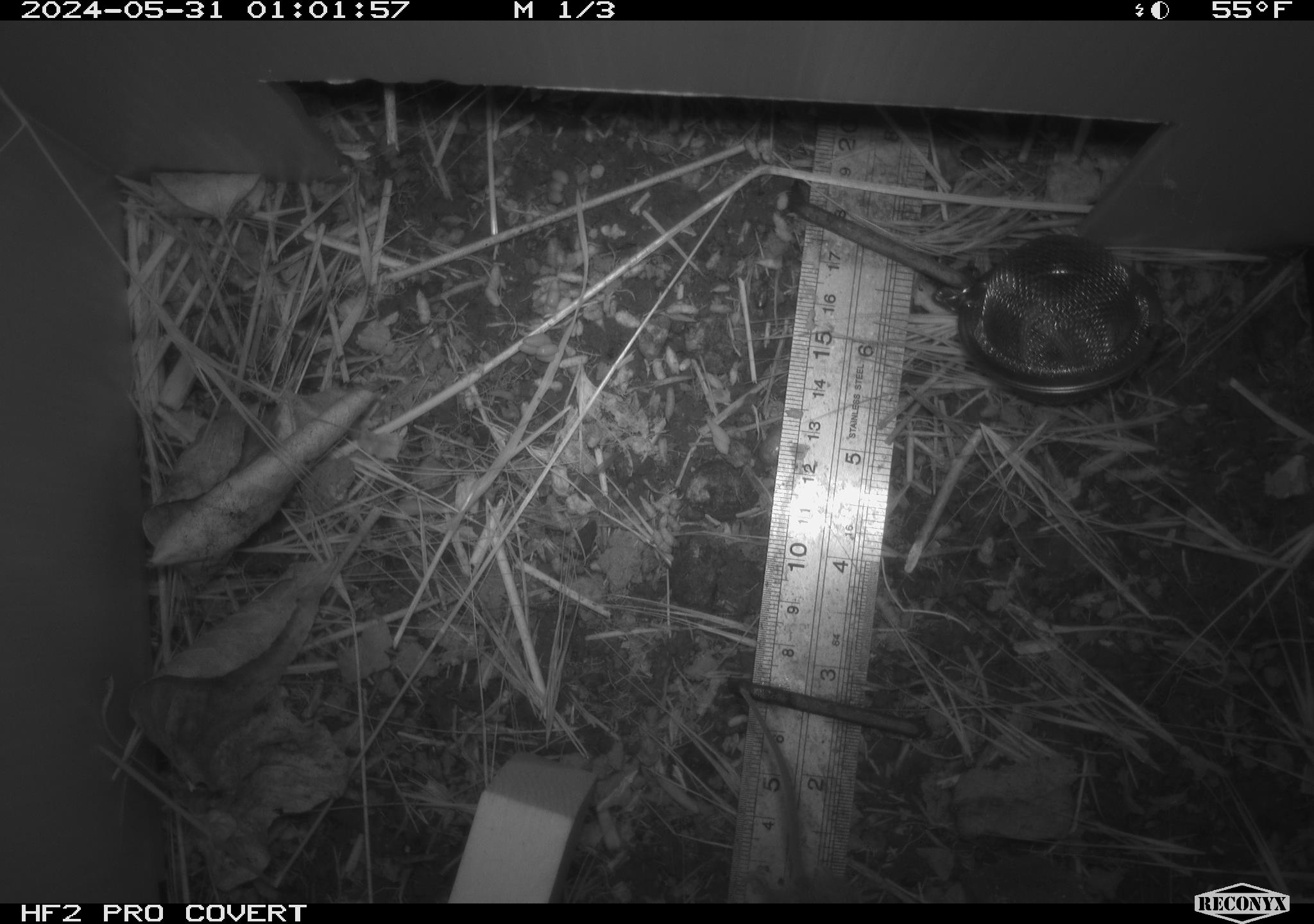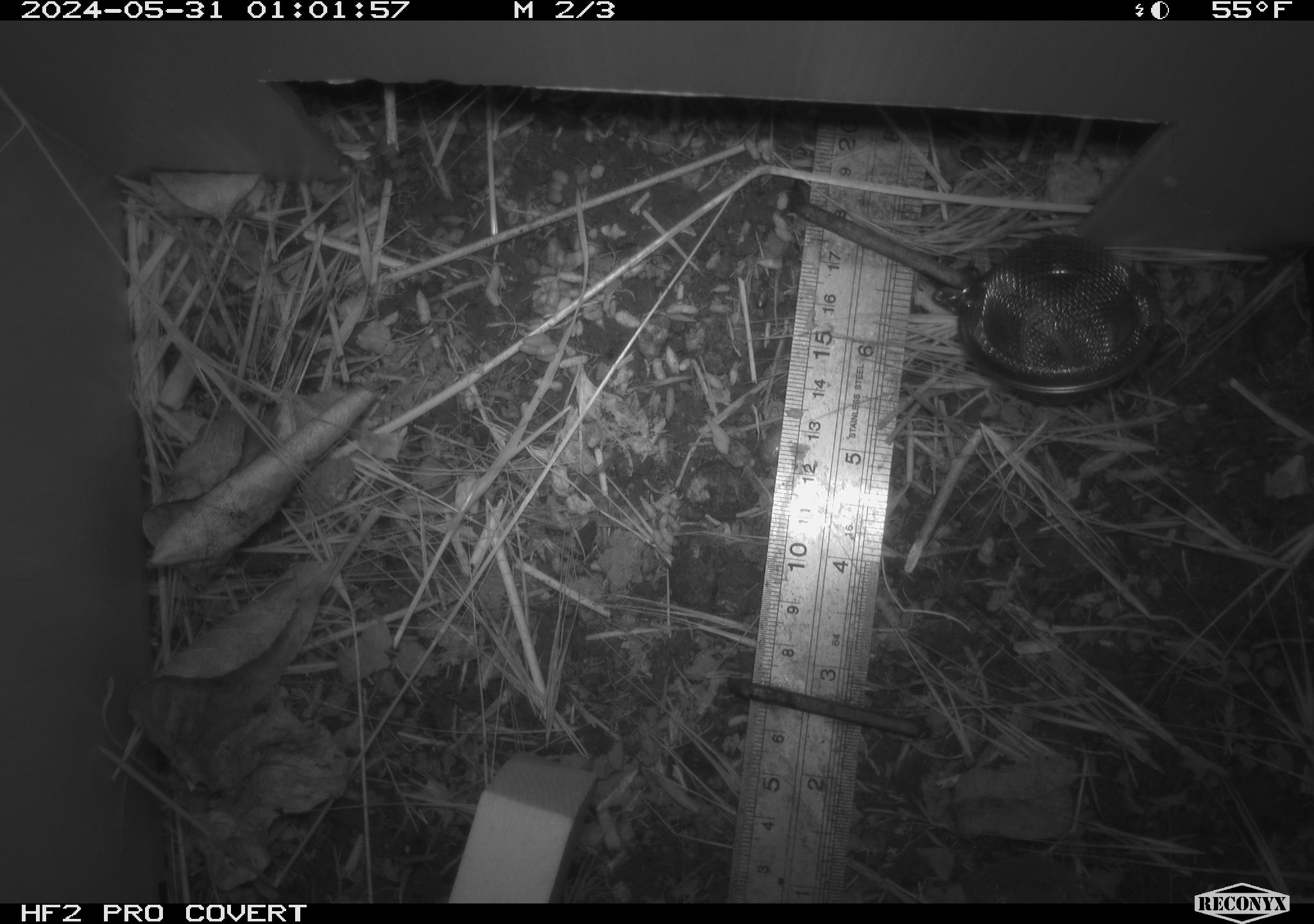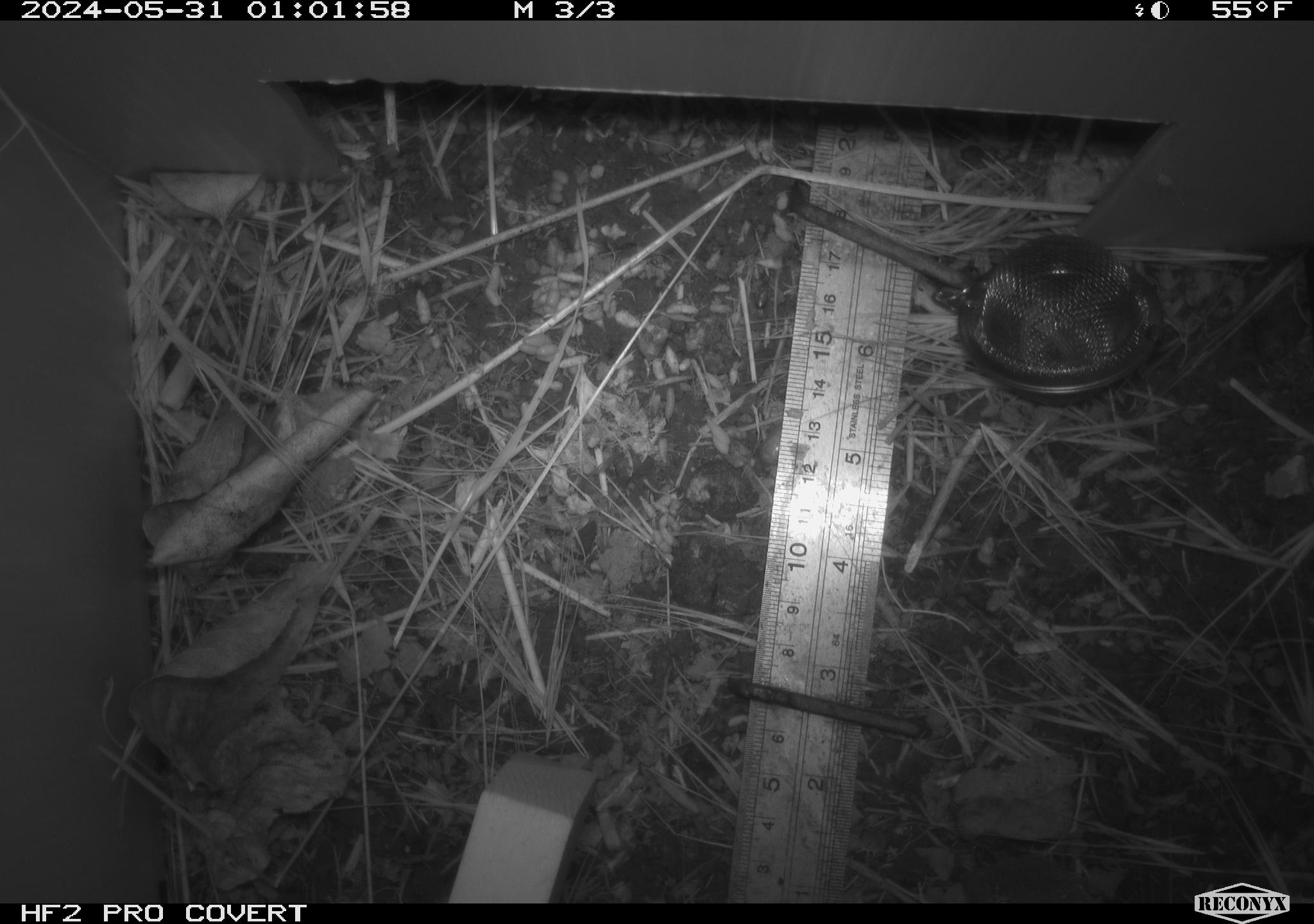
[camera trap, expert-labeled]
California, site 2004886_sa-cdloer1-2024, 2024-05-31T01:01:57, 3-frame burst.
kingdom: Animalia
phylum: Chordata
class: Mammalia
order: Rodentia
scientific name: Rodentia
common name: mouse species